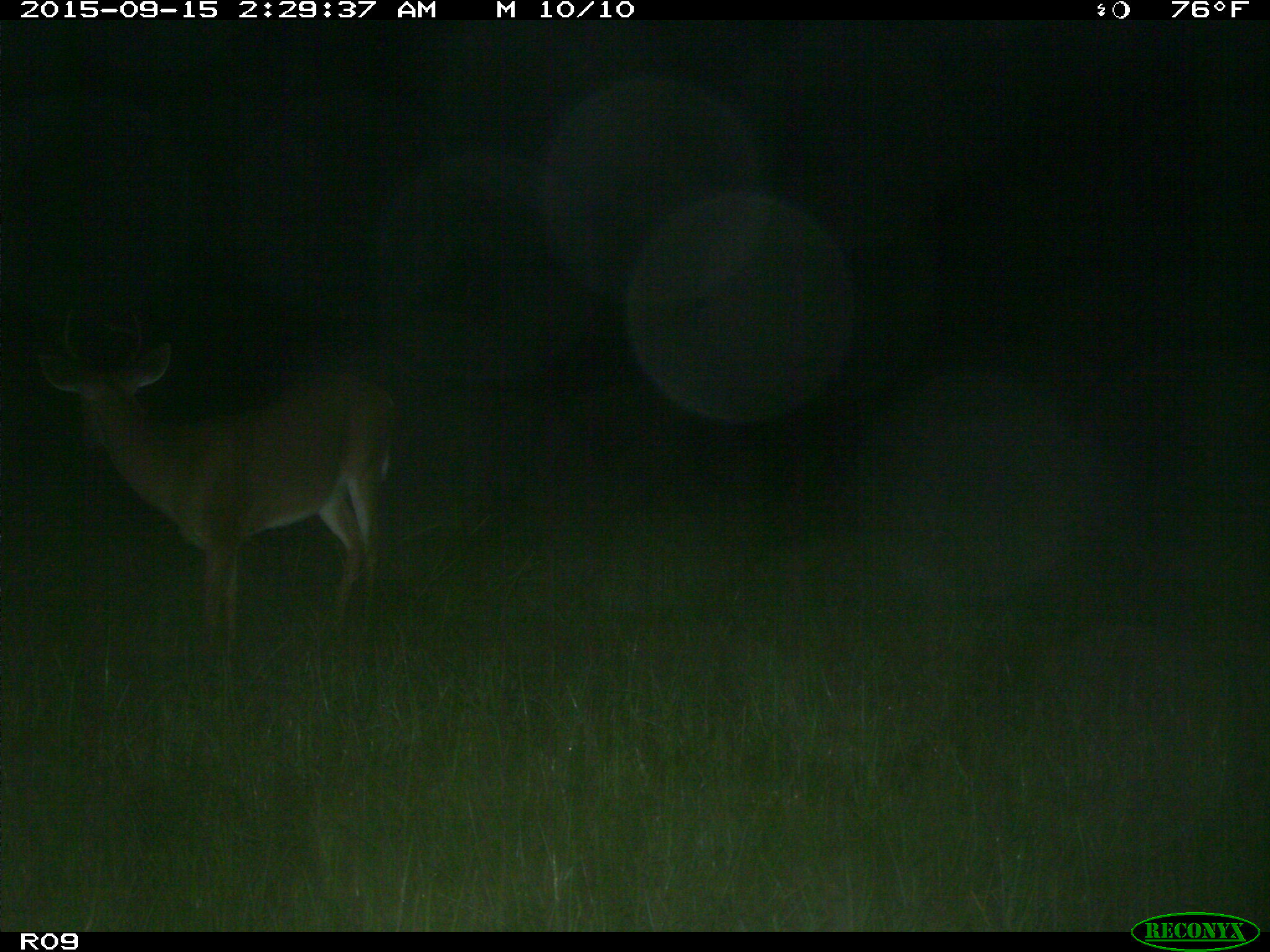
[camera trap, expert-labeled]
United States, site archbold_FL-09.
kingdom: Animalia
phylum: Chordata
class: Mammalia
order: Artiodactyla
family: Cervidae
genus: Odocoileus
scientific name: Odocoileus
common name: deer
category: unidentified deer